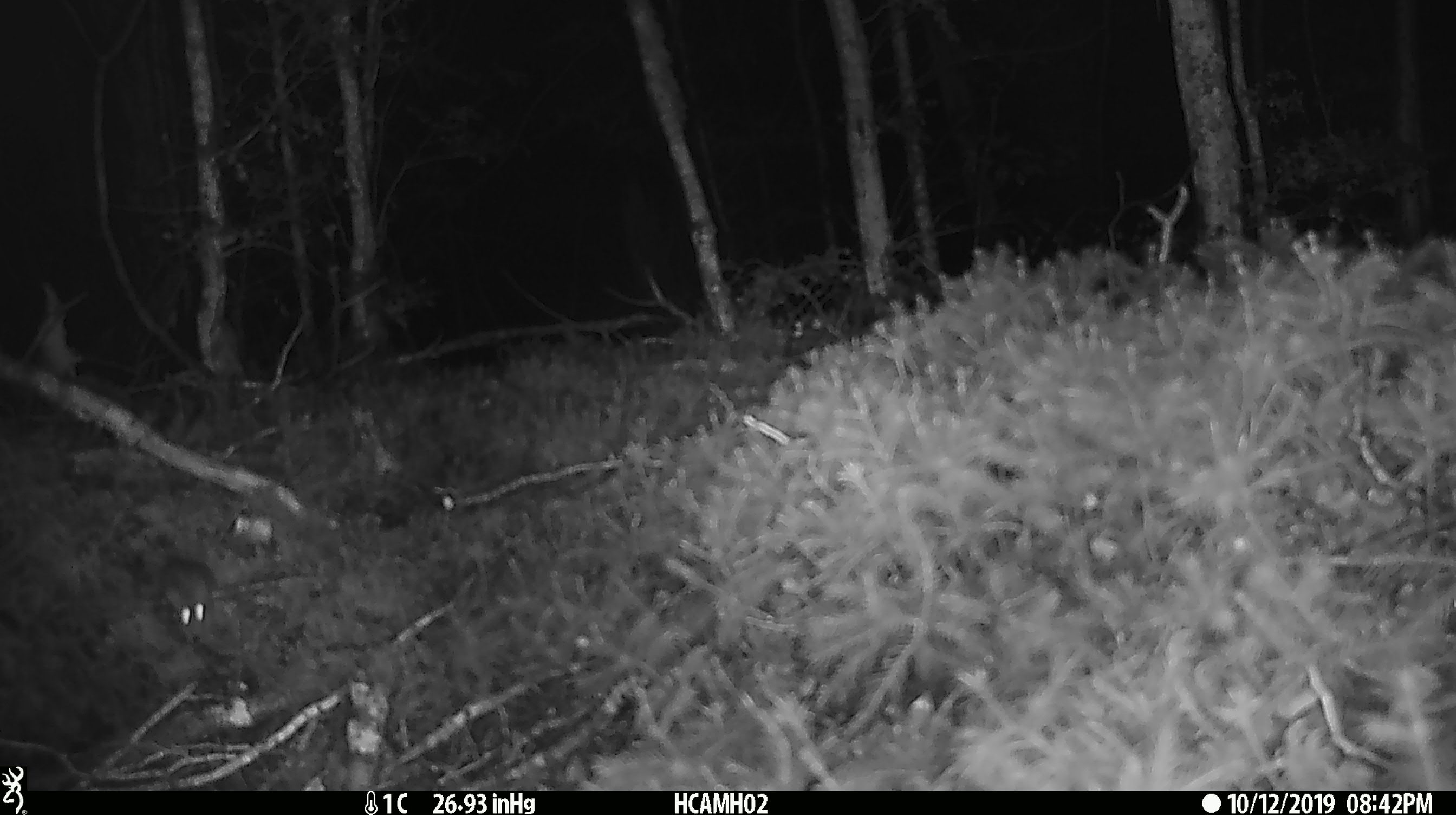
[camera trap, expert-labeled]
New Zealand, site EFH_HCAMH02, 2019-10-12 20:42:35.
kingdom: Animalia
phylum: Chordata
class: Mammalia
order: Rodentia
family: Muridae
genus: Mus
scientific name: Mus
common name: mouse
Mouse (Mus).